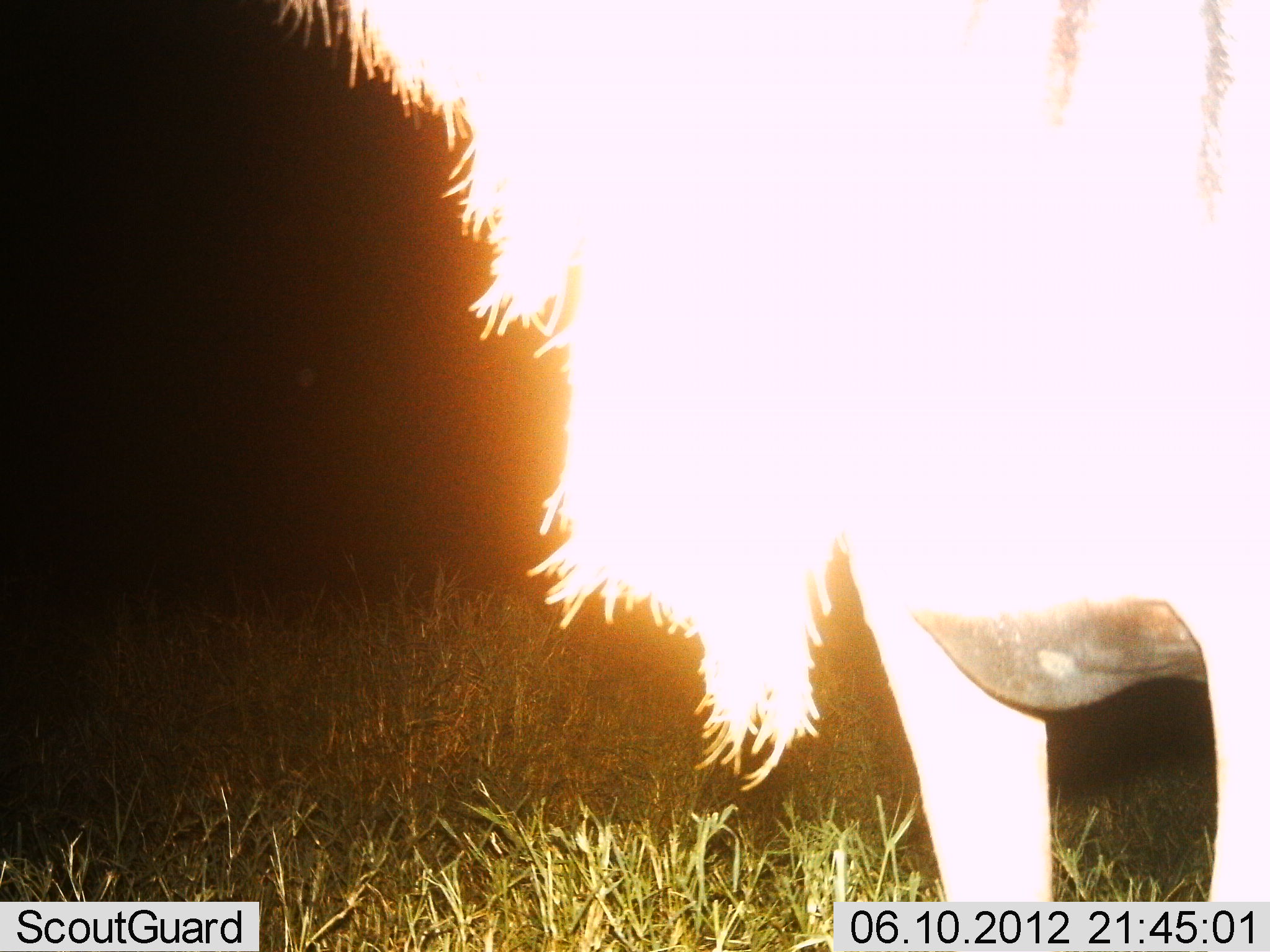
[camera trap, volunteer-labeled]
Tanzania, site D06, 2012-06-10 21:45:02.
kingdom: Animalia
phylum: Chordata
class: Mammalia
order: Artiodactyla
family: Bovidae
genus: Connochaetes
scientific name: Connochaetes taurinus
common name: blue wildebeest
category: wildebeest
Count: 1.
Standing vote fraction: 100%.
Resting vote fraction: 0%.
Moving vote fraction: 0%.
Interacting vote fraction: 0%.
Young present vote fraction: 0%.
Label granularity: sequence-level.